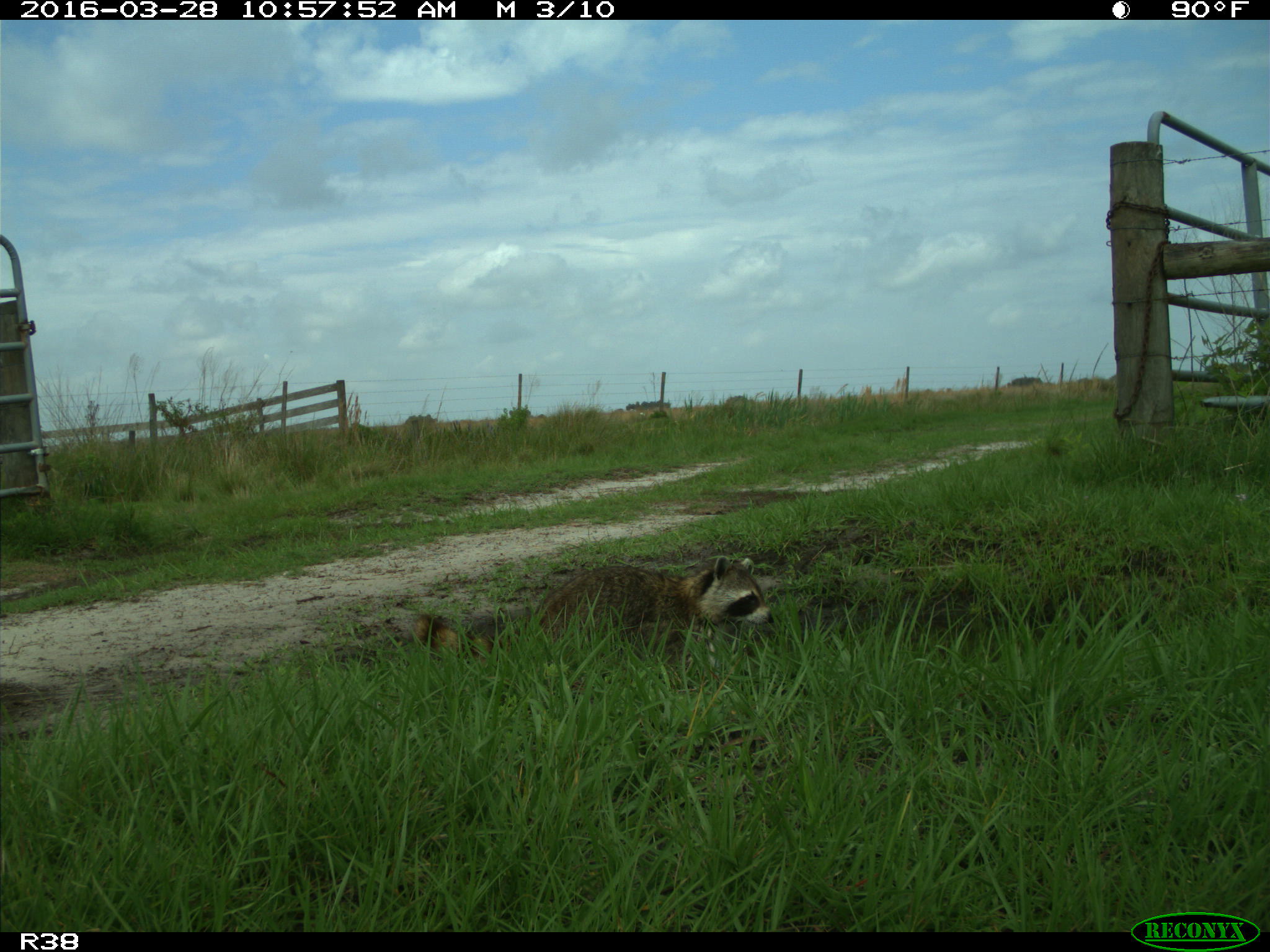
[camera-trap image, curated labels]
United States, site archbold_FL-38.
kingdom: Animalia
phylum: Chordata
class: Mammalia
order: Carnivora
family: Procyonidae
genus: Procyon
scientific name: Procyon lotor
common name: common raccoon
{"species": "Procyon lotor (common raccoon)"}